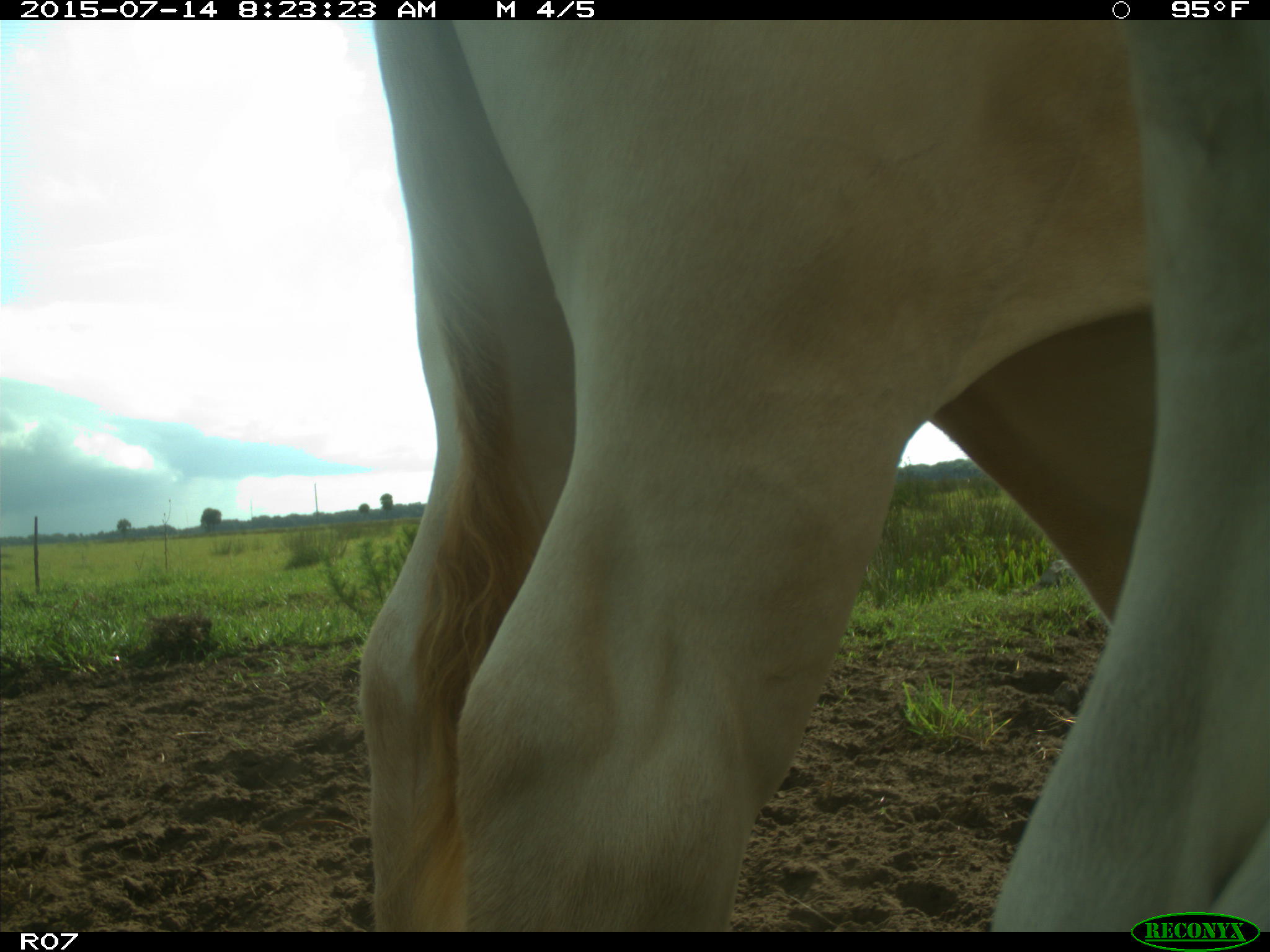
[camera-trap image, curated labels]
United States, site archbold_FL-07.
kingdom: Animalia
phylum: Chordata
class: Mammalia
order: Artiodactyla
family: Bovidae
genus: Bos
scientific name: Bos taurus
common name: domestic cow